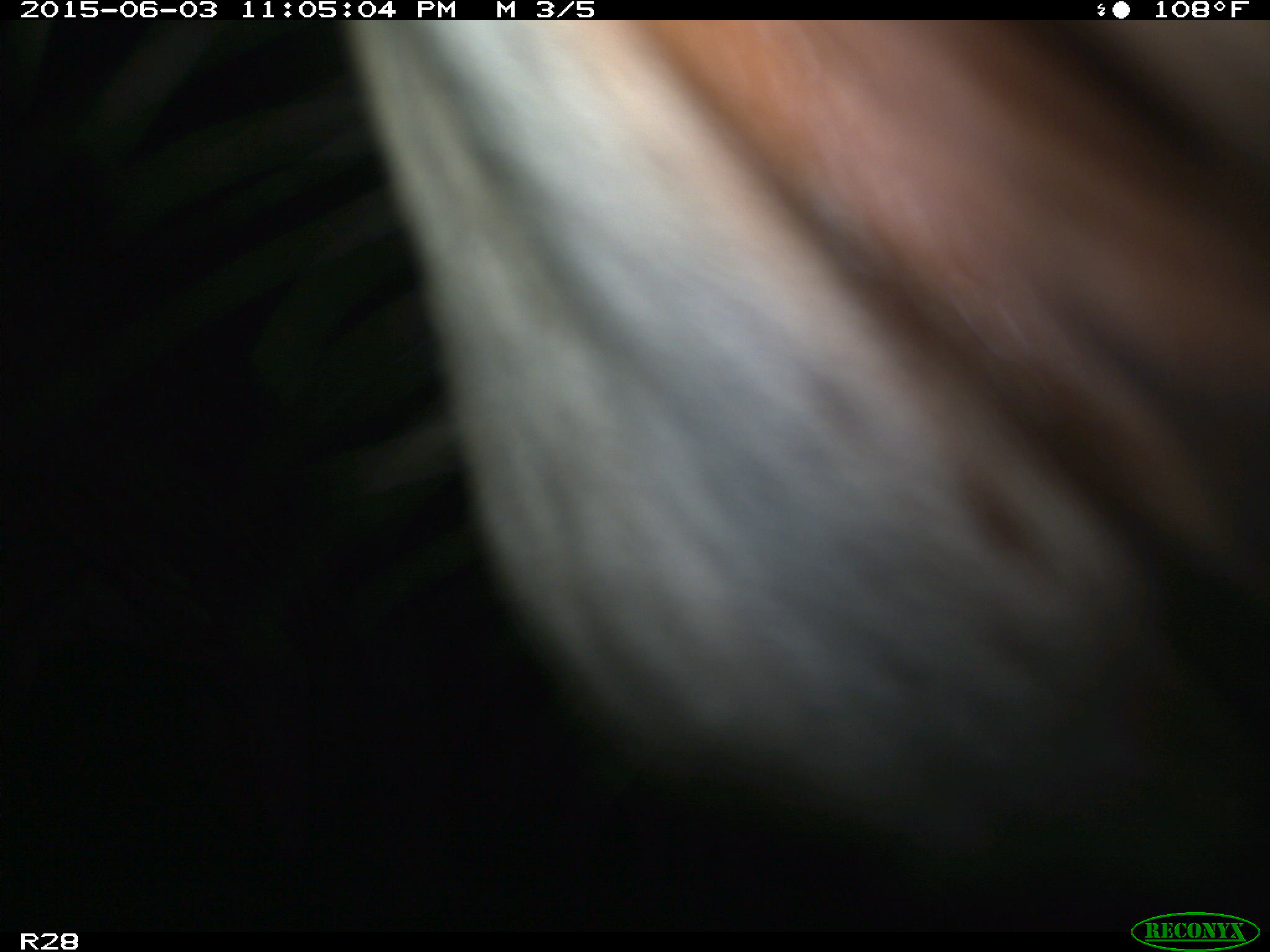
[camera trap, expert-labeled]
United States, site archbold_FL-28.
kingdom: Animalia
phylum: Chordata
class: Mammalia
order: Artiodactyla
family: Bovidae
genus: Bos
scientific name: Bos taurus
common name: domestic cow